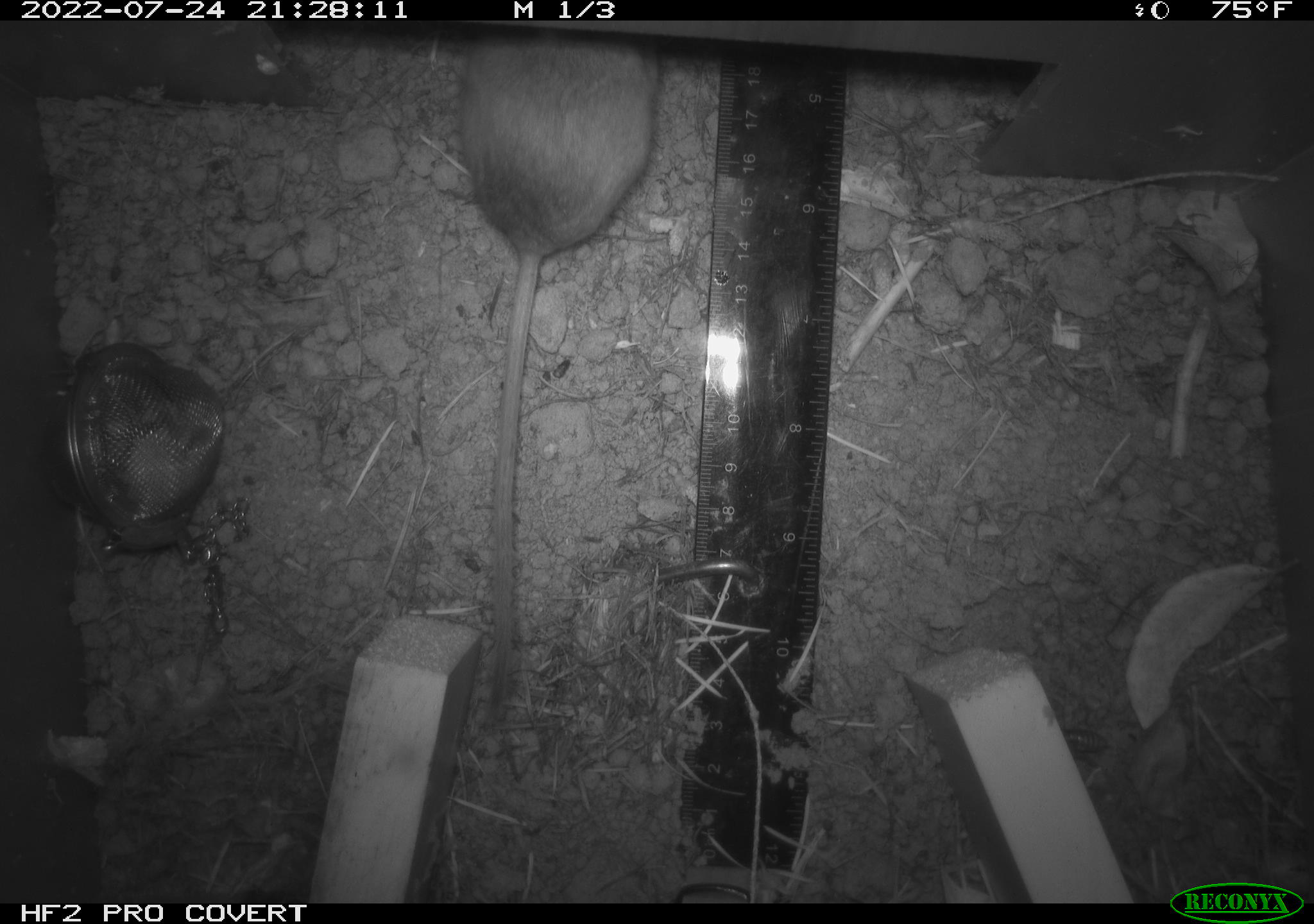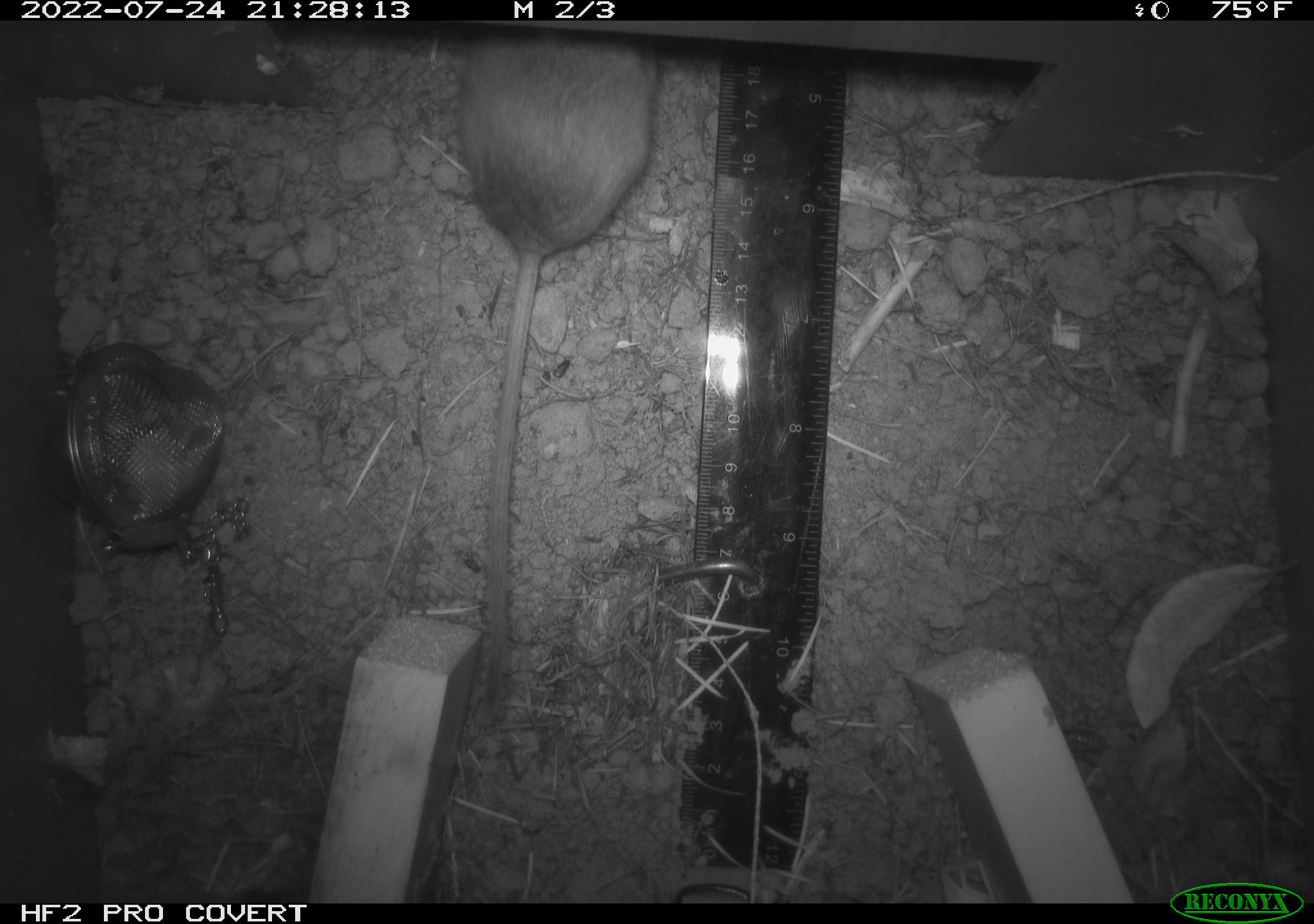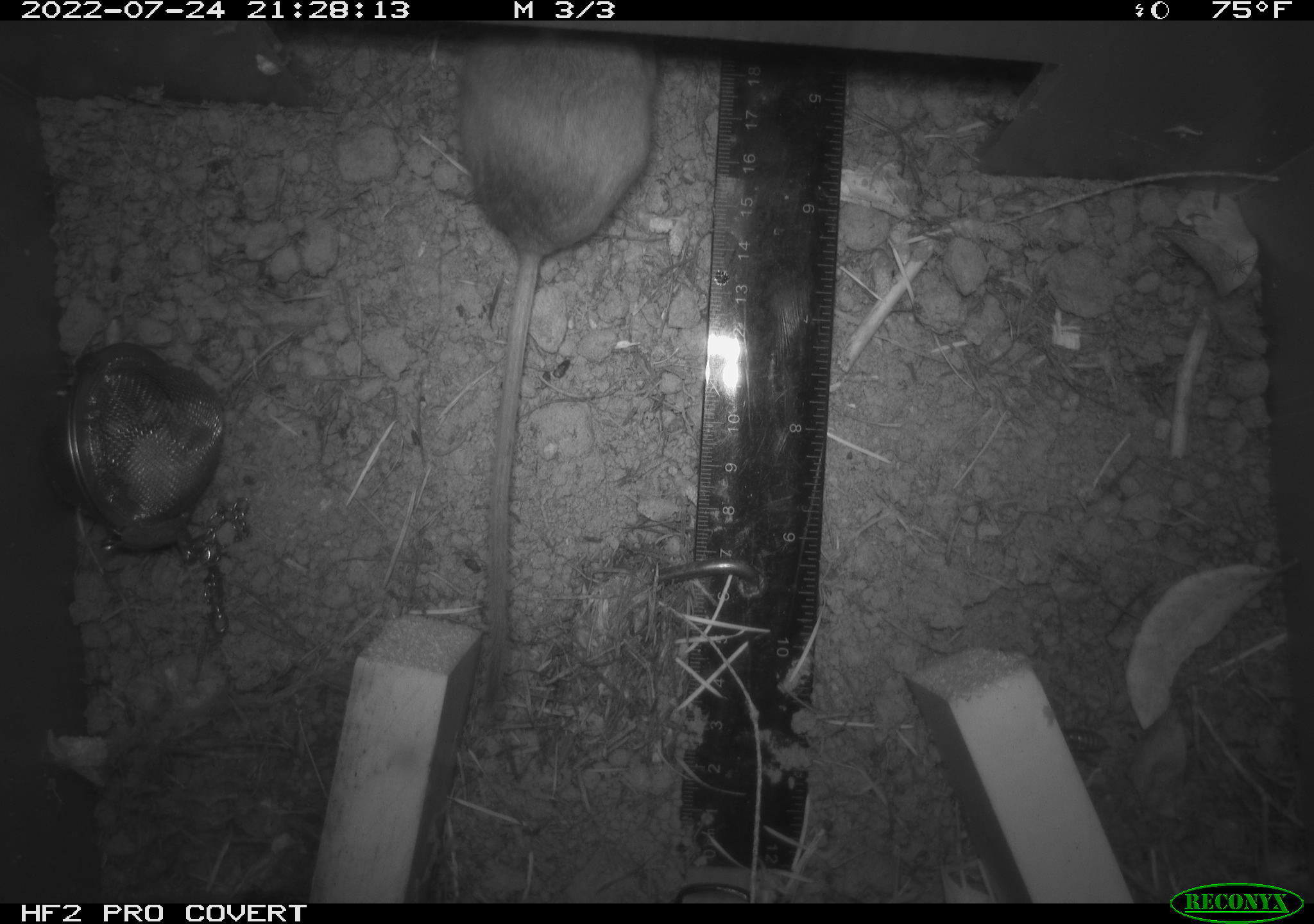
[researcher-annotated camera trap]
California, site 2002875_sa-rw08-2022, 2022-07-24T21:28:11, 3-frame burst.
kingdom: Animalia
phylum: Chordata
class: Mammalia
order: Rodentia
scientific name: Rodentia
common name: mouse species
Mouse species (Rodentia).